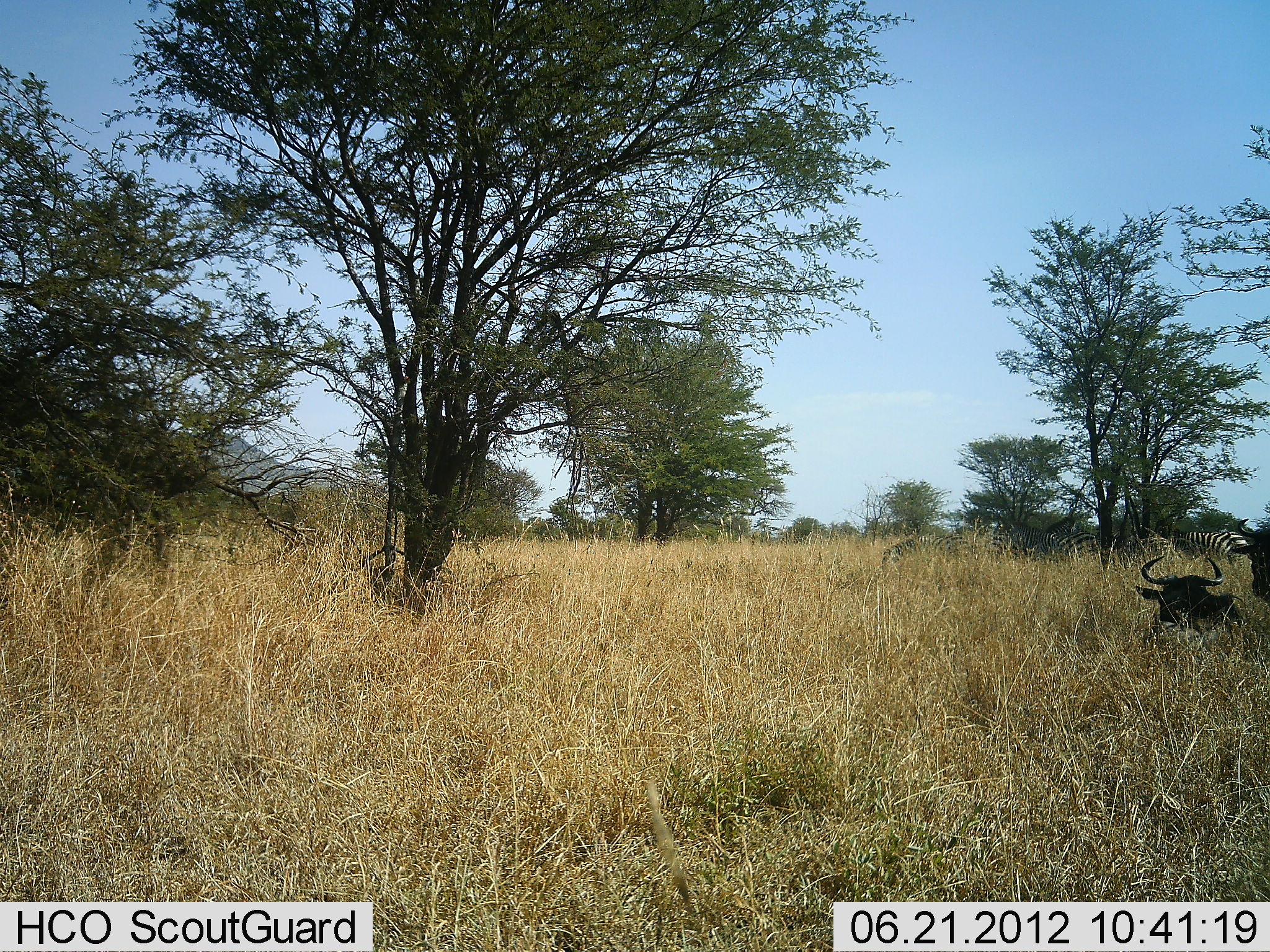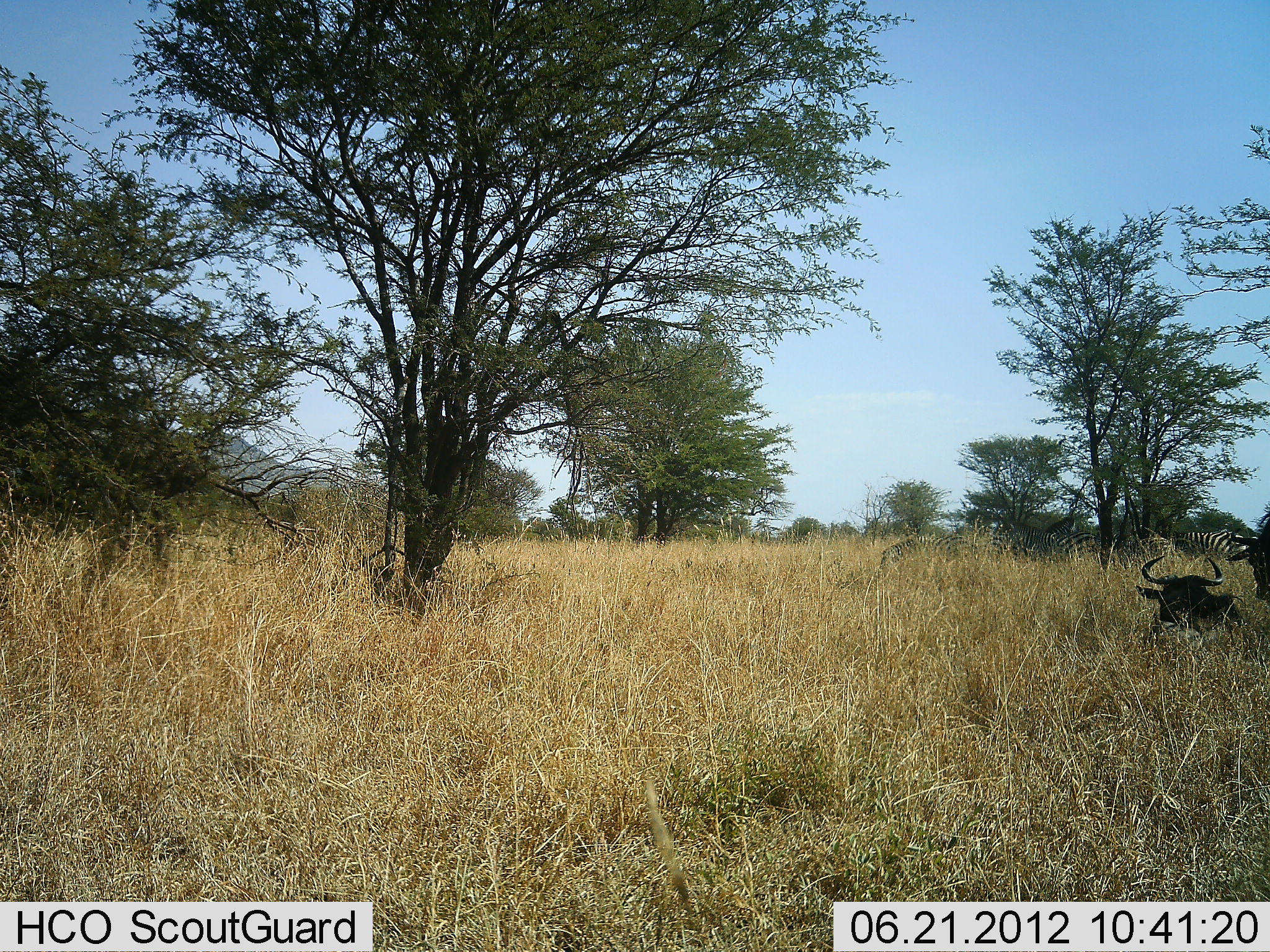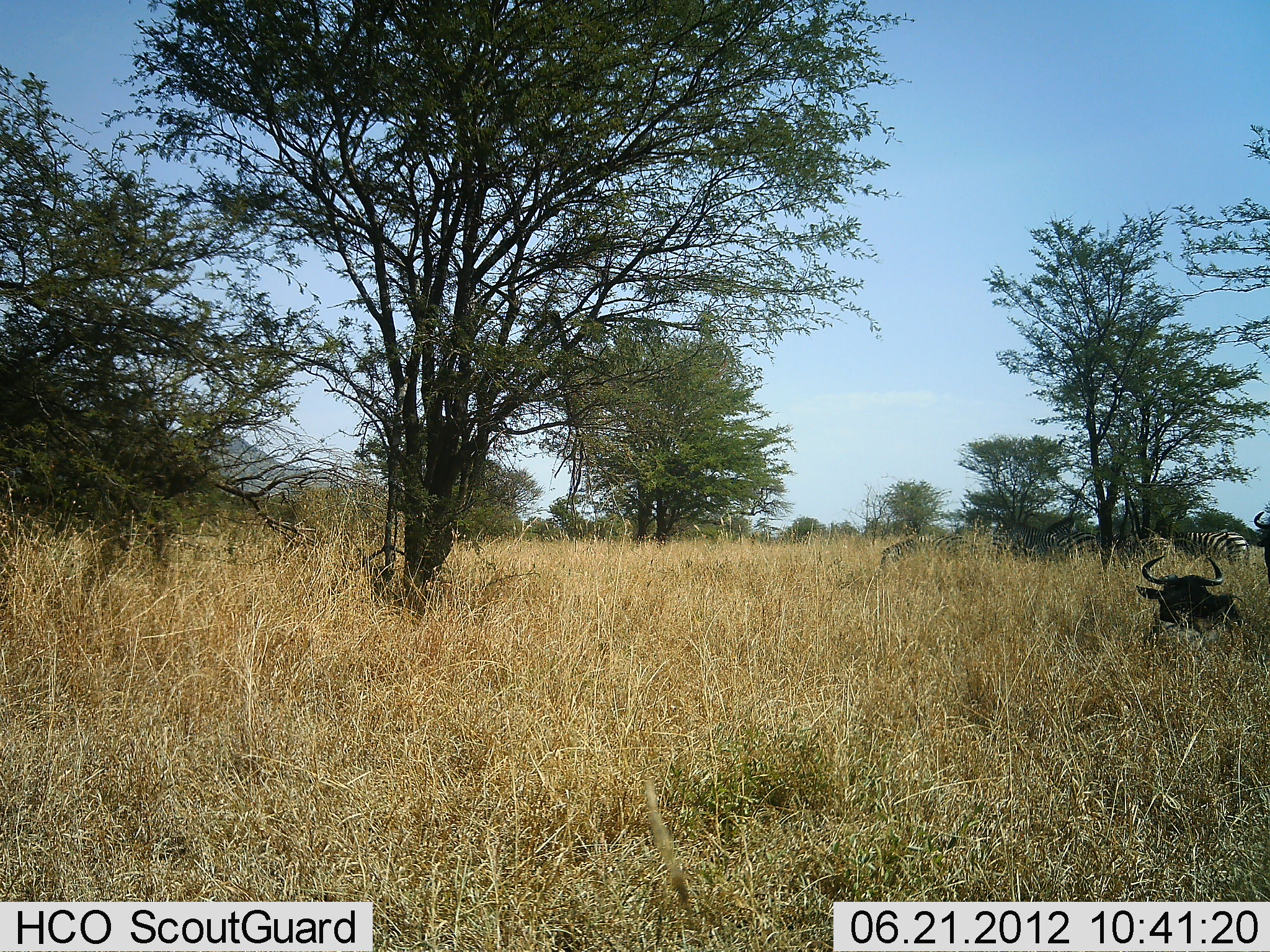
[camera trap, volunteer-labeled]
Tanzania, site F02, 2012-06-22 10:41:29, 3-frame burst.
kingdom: Animalia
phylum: Chordata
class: Mammalia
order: Artiodactyla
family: Bovidae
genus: Connochaetes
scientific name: Connochaetes taurinus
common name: blue wildebeest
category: wildebeest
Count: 2.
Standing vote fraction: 40%.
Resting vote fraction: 100%.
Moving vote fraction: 0%.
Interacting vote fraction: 0%.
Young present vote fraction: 0%.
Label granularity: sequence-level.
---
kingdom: Animalia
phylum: Chordata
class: Mammalia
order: Perissodactyla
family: Equidae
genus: Equus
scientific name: Equus quagga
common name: plains zebra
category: zebra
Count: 3.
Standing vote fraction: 60%.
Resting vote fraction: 20%.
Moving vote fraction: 0%.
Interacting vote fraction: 0%.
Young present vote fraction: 10%.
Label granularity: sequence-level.